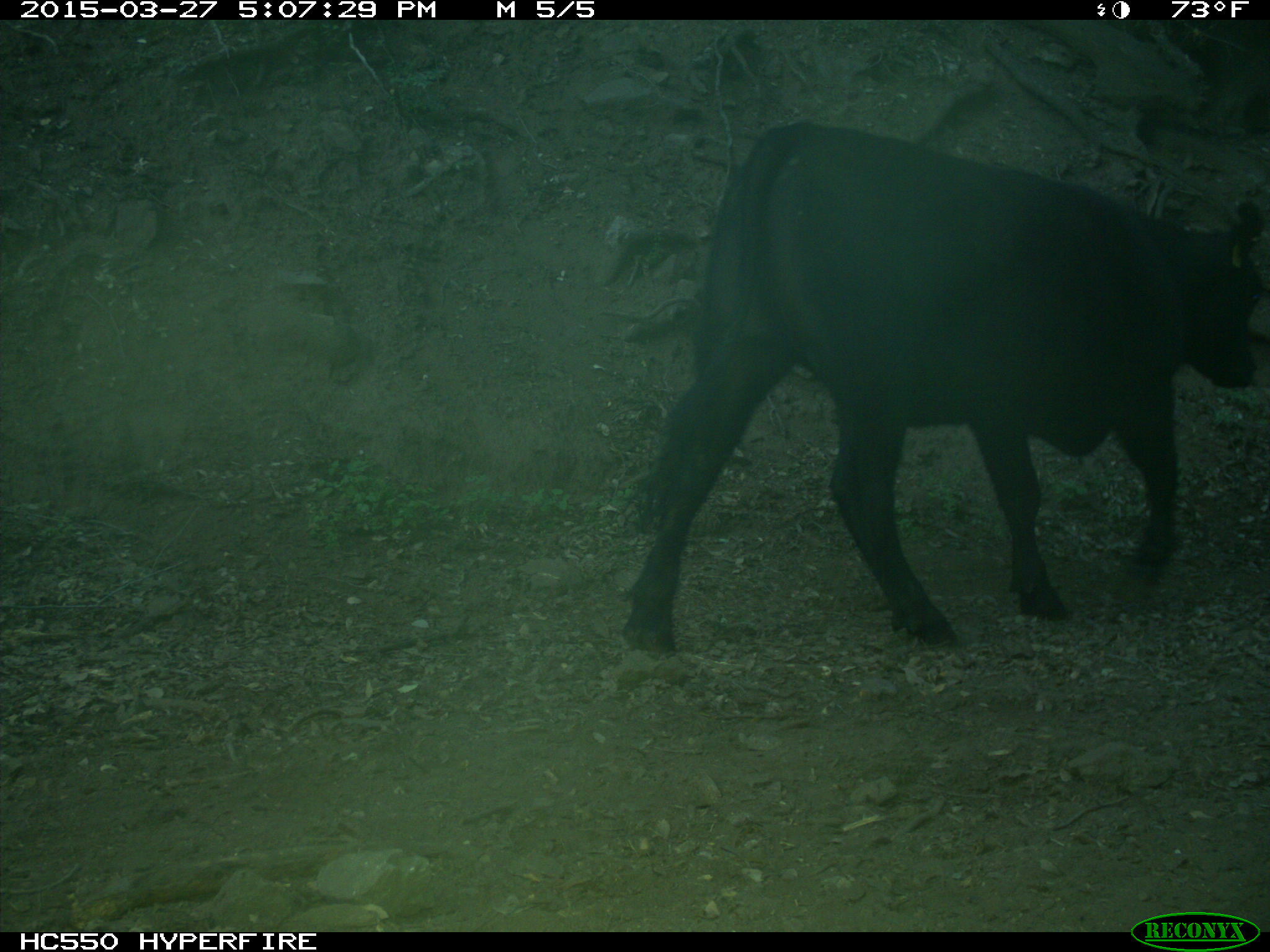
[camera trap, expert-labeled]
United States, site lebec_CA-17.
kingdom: Animalia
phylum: Chordata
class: Mammalia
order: Artiodactyla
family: Bovidae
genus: Bos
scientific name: Bos taurus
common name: domestic cow